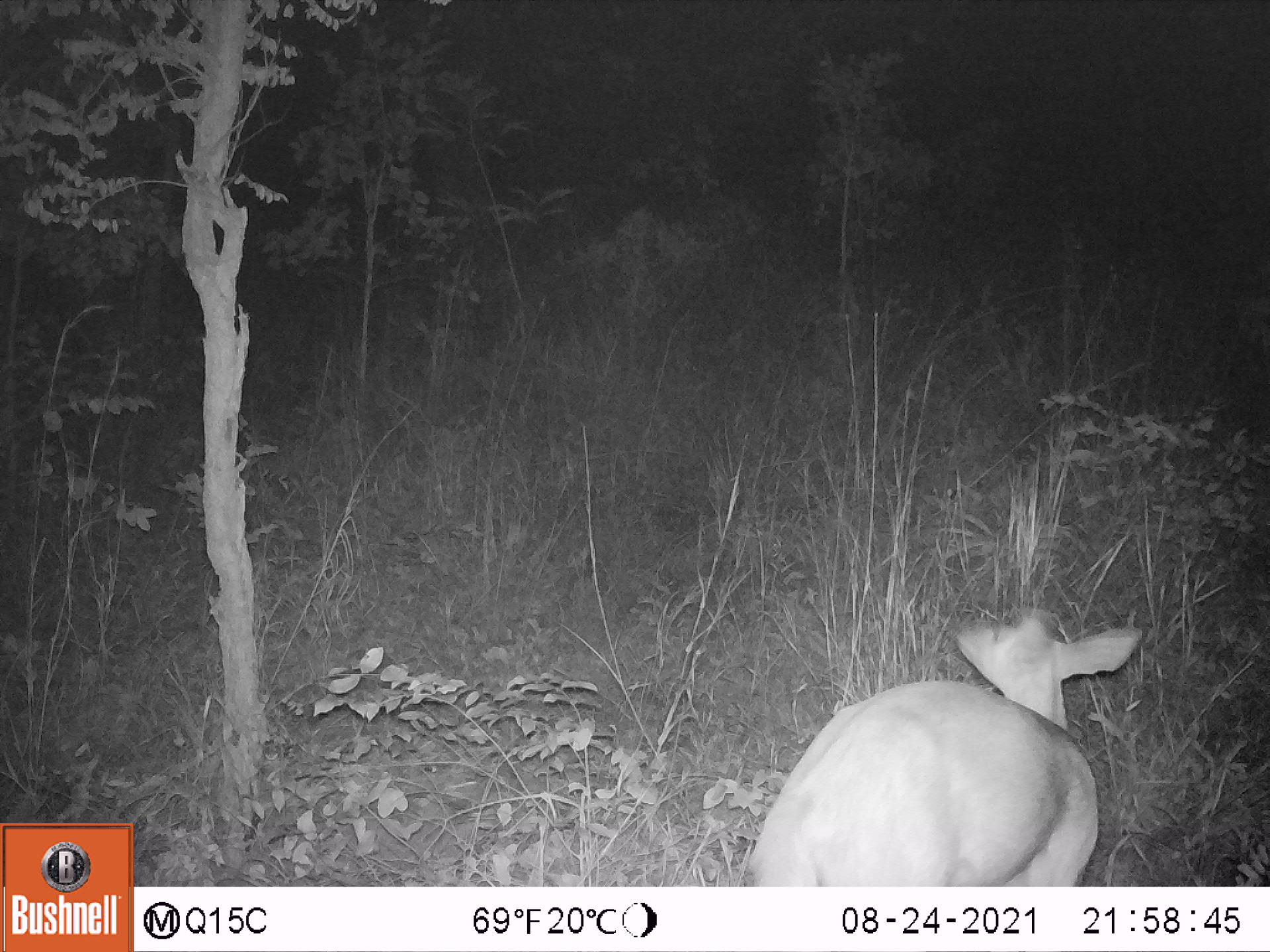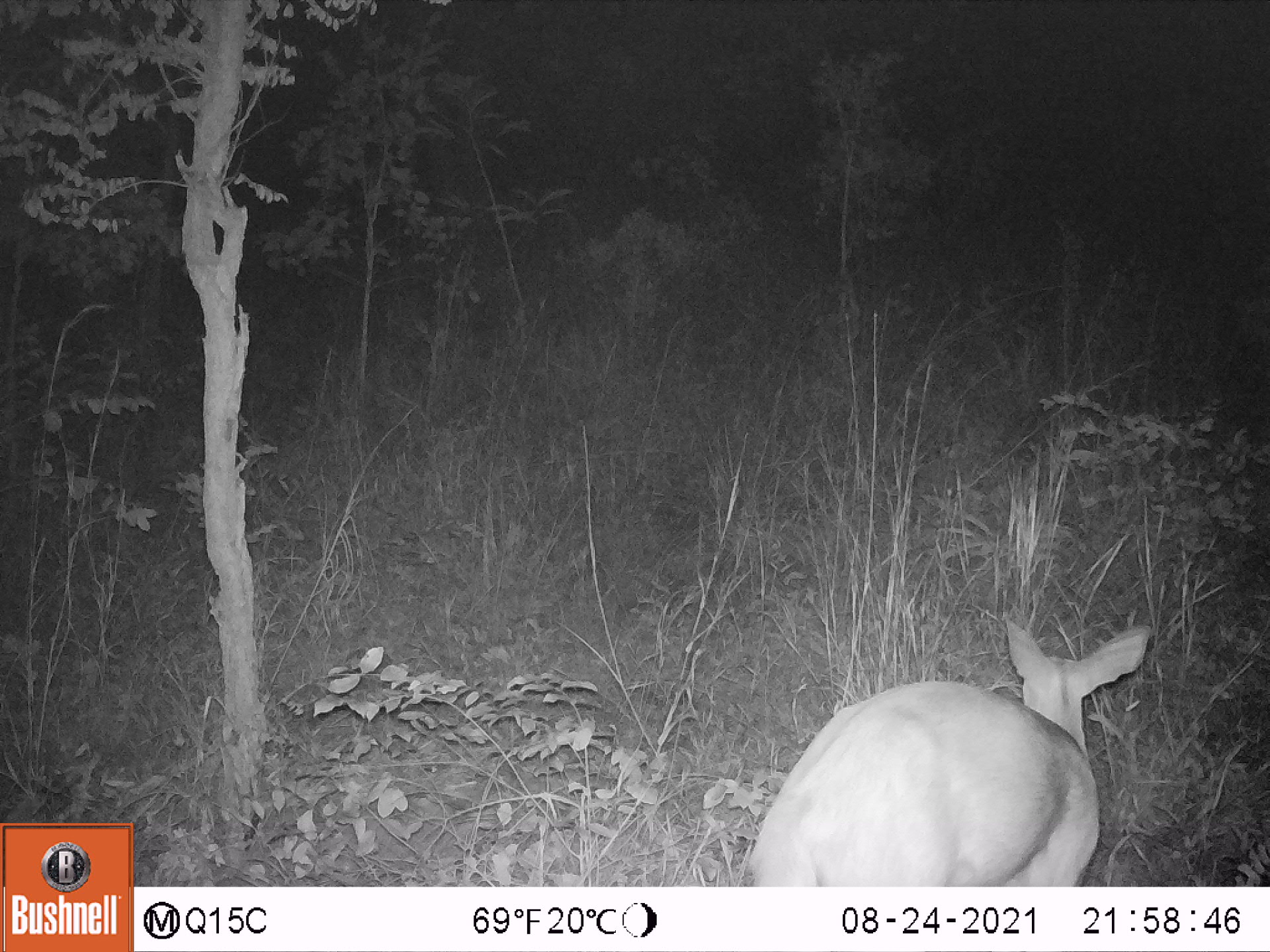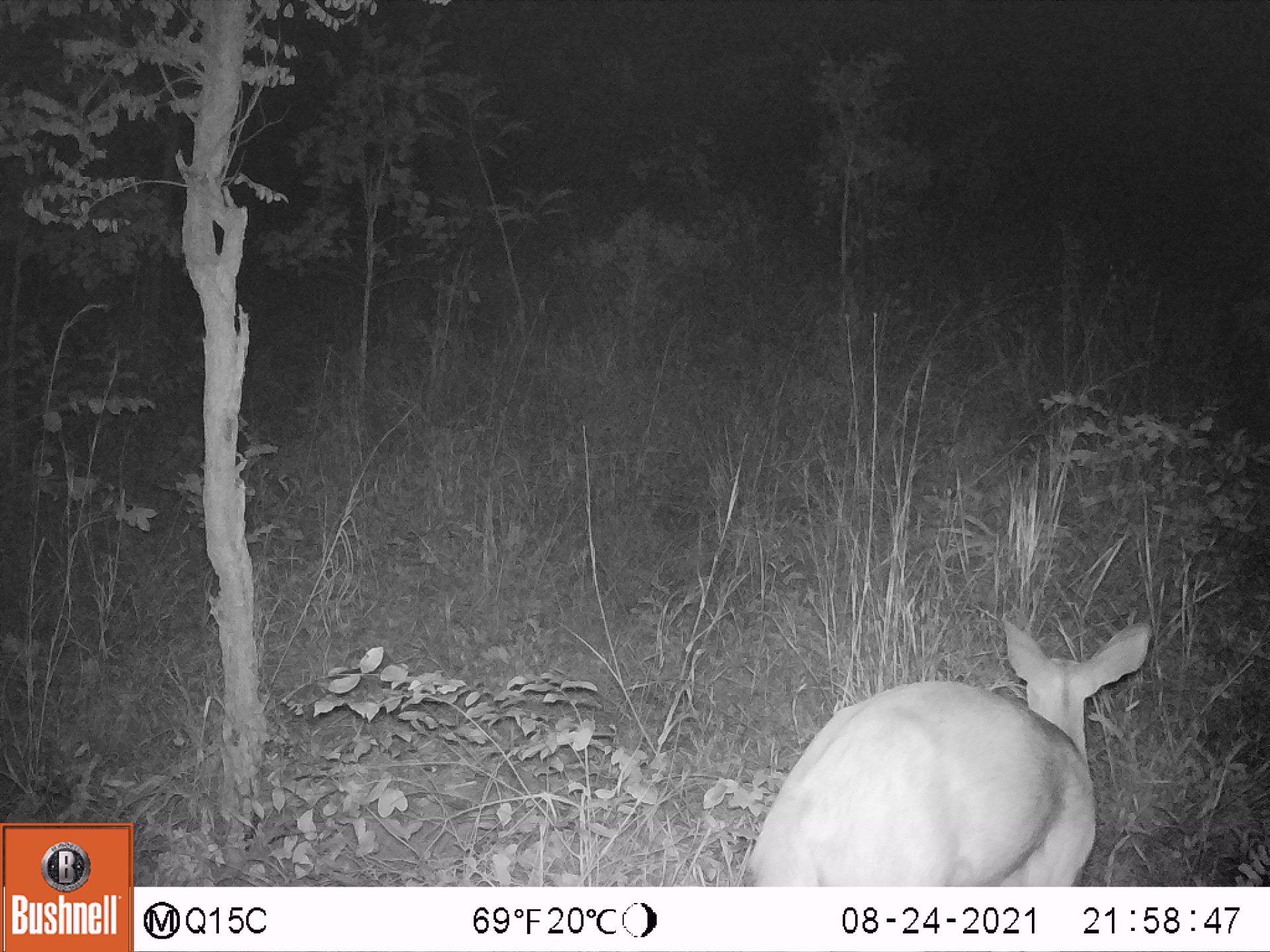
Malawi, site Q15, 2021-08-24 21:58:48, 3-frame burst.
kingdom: Animalia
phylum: Chordata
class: Mammalia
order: Artiodactyla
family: Bovidae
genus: Tragelaphus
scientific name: Tragelaphus sylvaticus sylvaticus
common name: cape bushbuck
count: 1